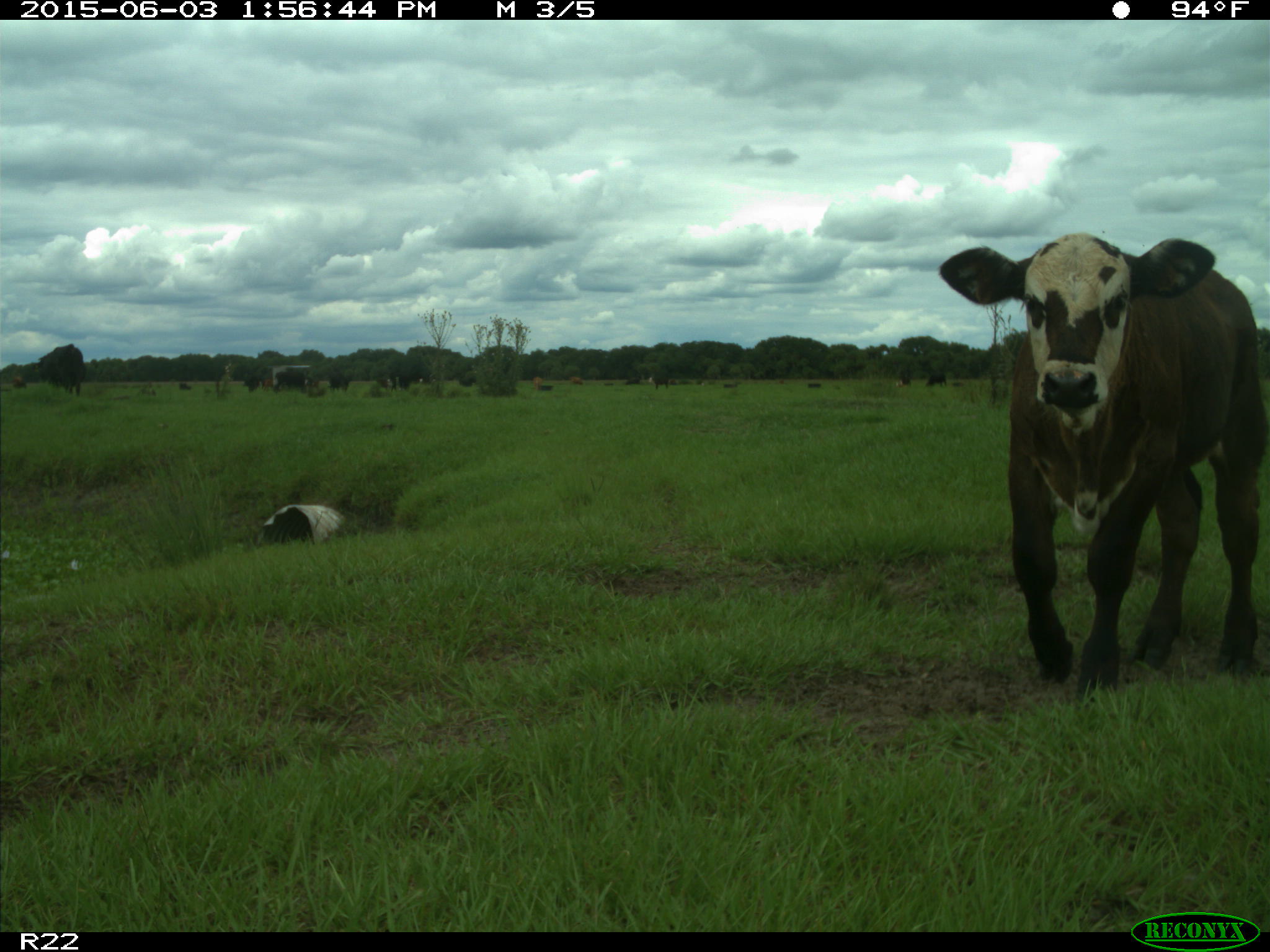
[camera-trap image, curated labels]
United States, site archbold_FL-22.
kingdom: Animalia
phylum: Chordata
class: Mammalia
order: Artiodactyla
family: Bovidae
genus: Bos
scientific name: Bos taurus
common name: domestic cow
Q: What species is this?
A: Bos taurus (domestic cow).